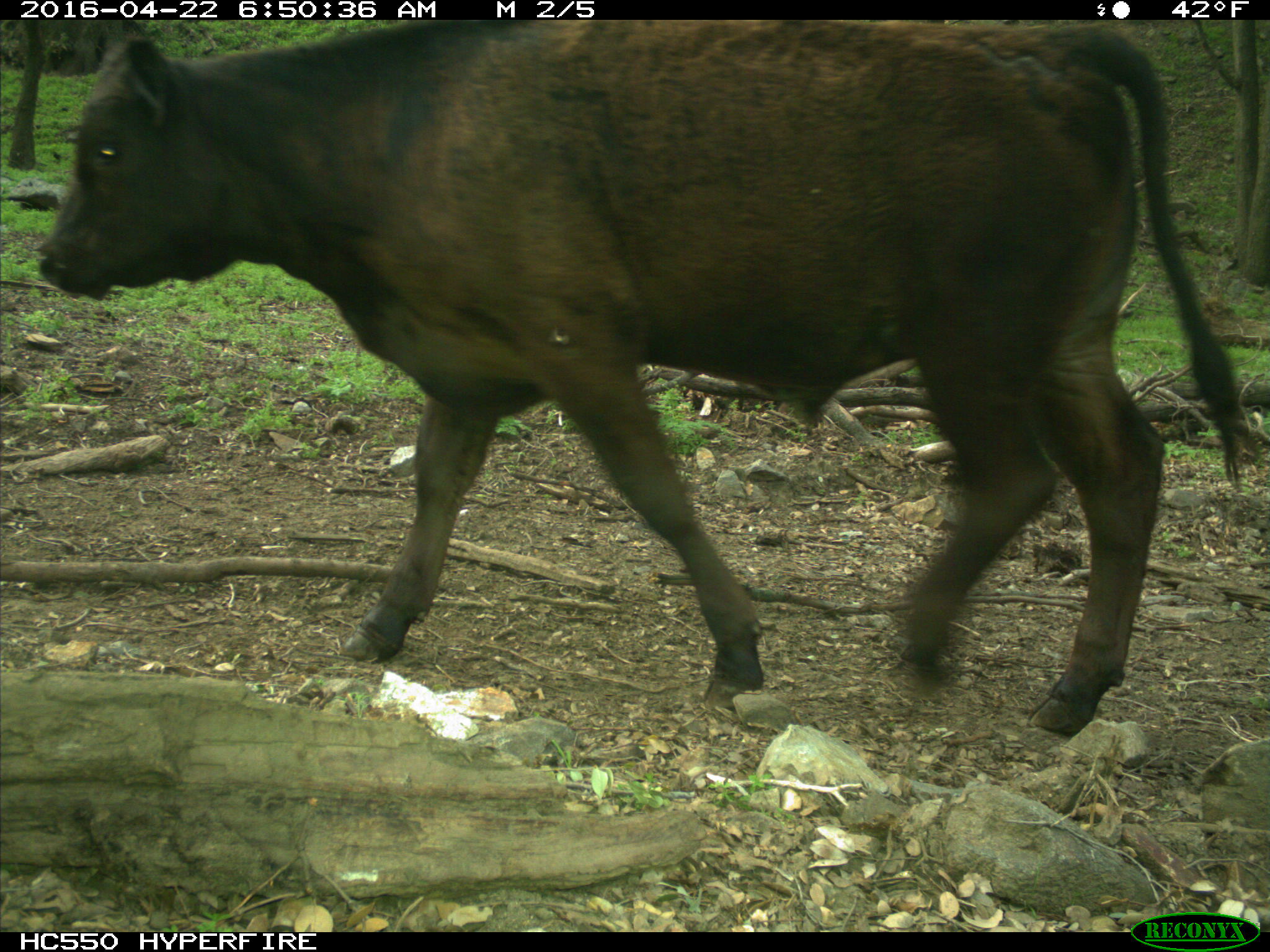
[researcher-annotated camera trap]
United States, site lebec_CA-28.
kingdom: Animalia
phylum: Chordata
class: Mammalia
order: Artiodactyla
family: Bovidae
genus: Bos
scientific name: Bos taurus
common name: domestic cow